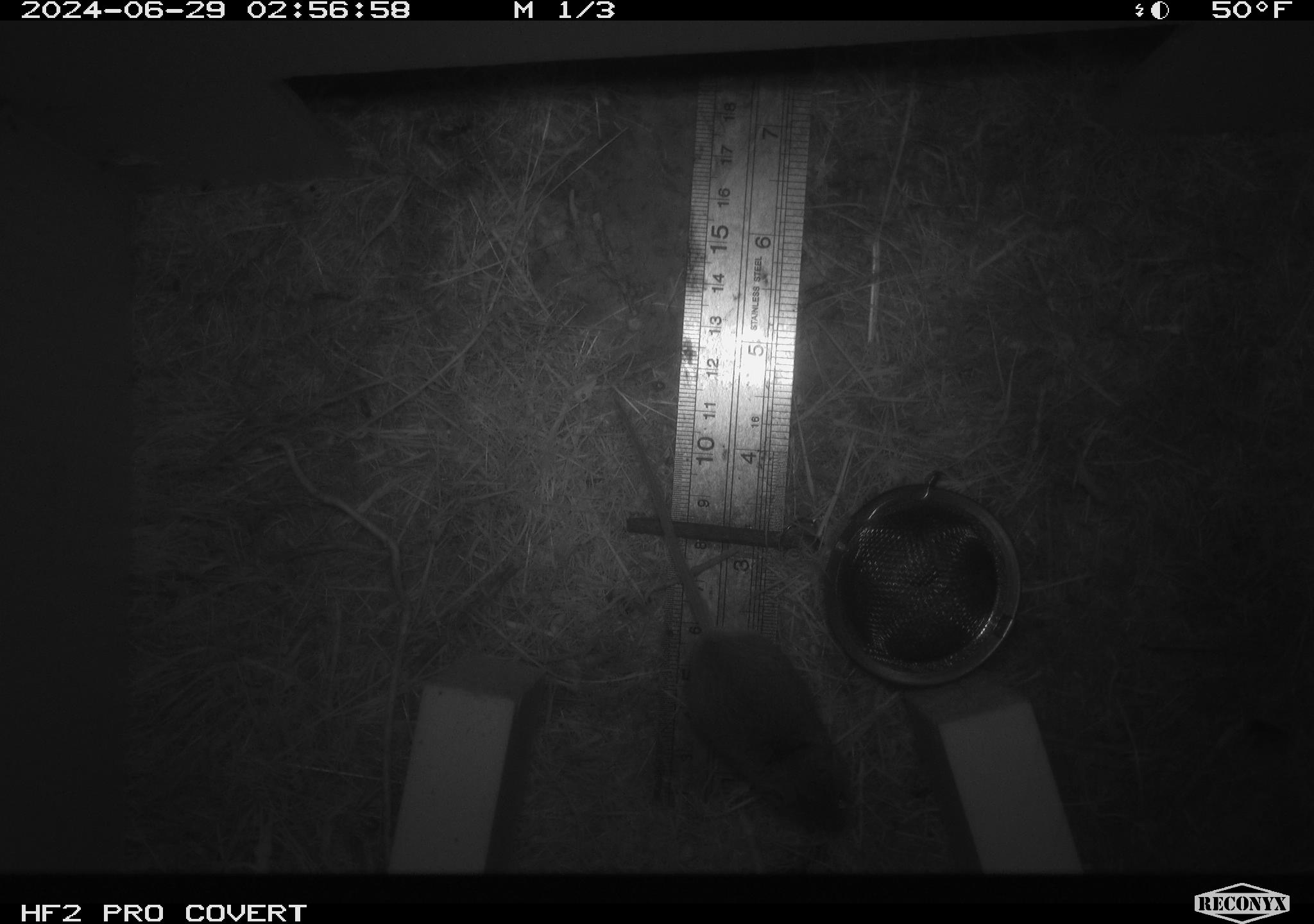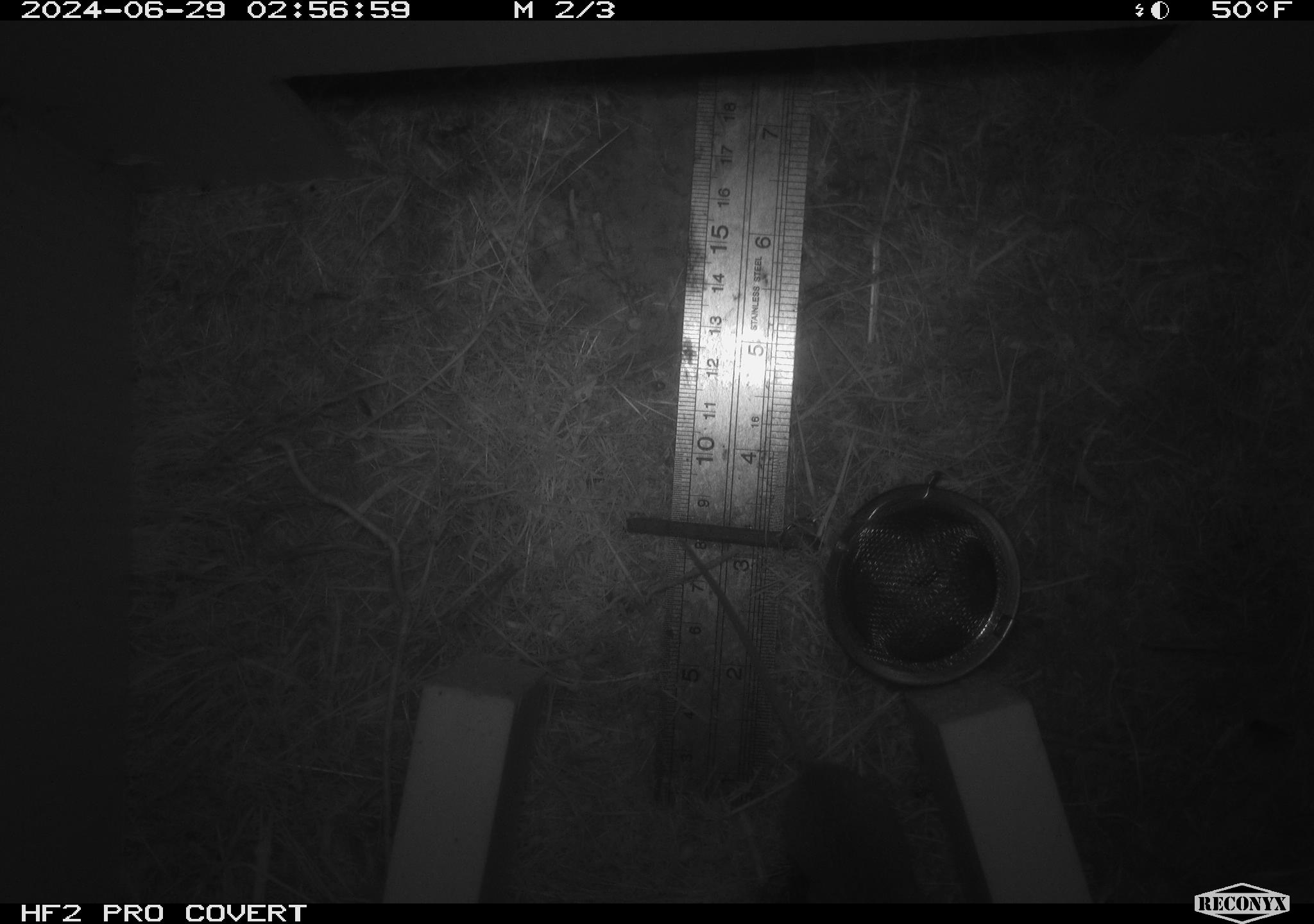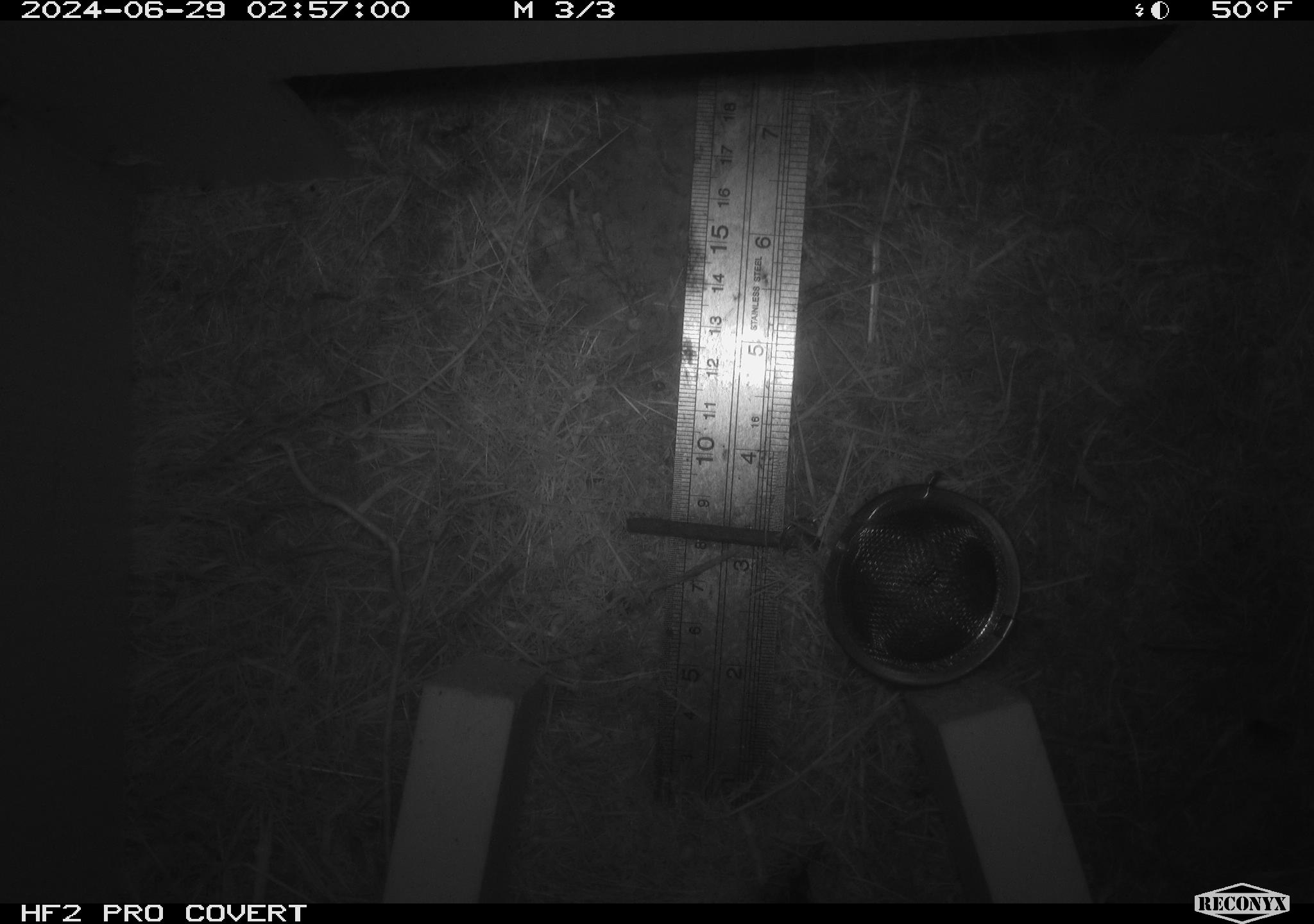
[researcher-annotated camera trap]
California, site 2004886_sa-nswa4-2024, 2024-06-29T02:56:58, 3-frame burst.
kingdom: Animalia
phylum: Chordata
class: Mammalia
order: Rodentia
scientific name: Rodentia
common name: rodent